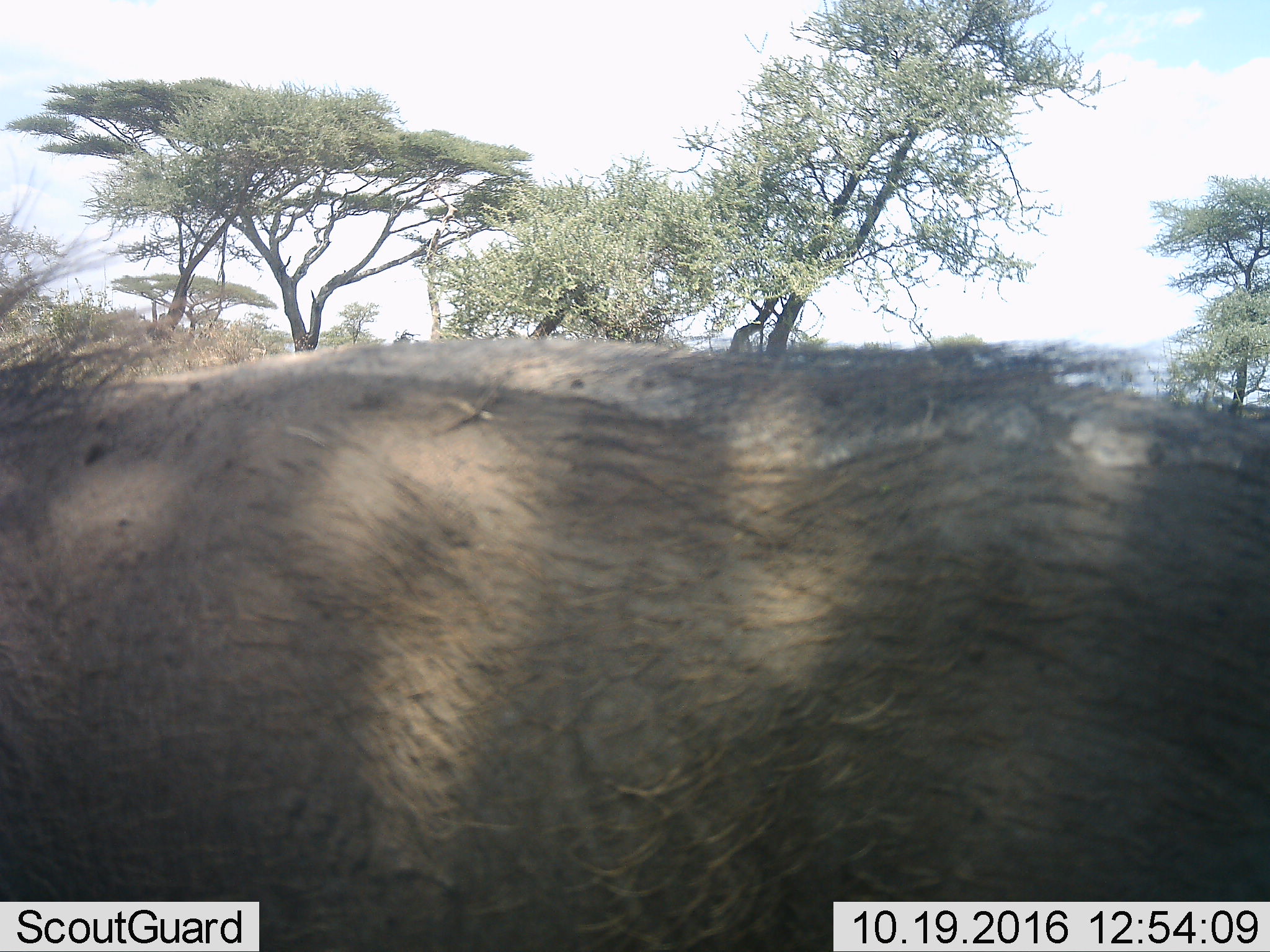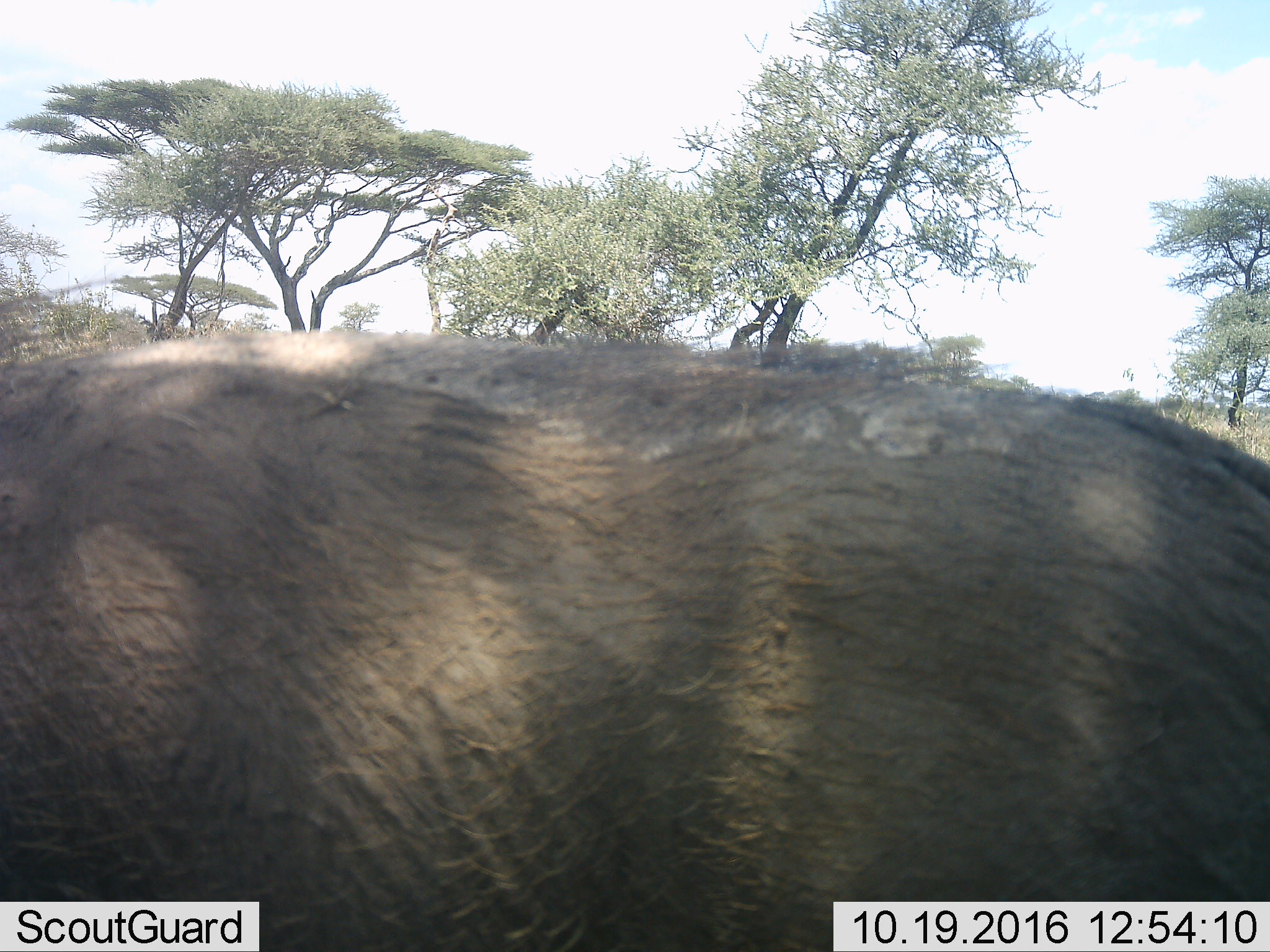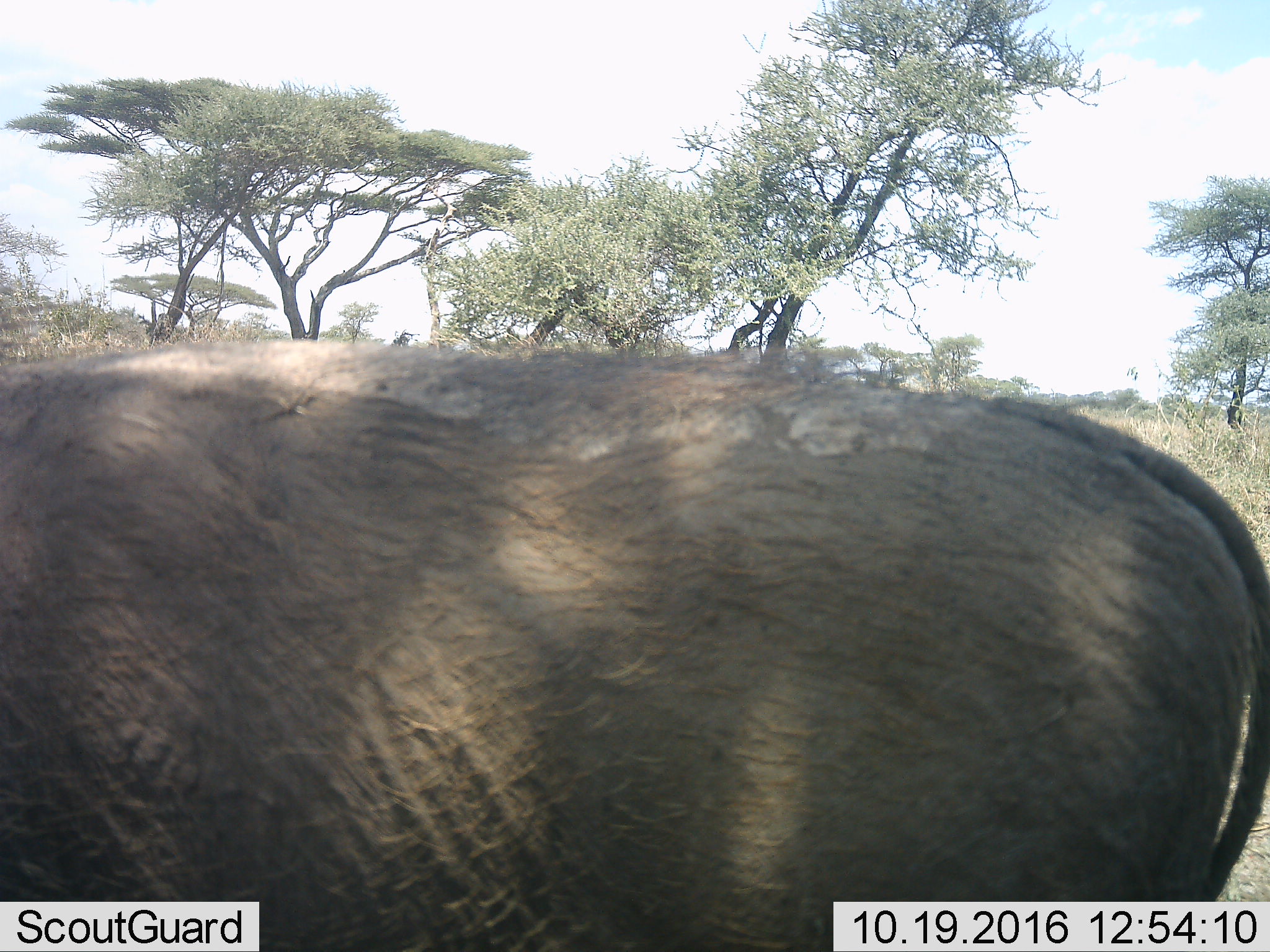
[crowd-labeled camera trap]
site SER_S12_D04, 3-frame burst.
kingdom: Animalia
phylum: Chordata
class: Mammalia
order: Artiodactyla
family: Suidae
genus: Phacochoerus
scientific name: Phacochoerus africanus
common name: warthog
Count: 1.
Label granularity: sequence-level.